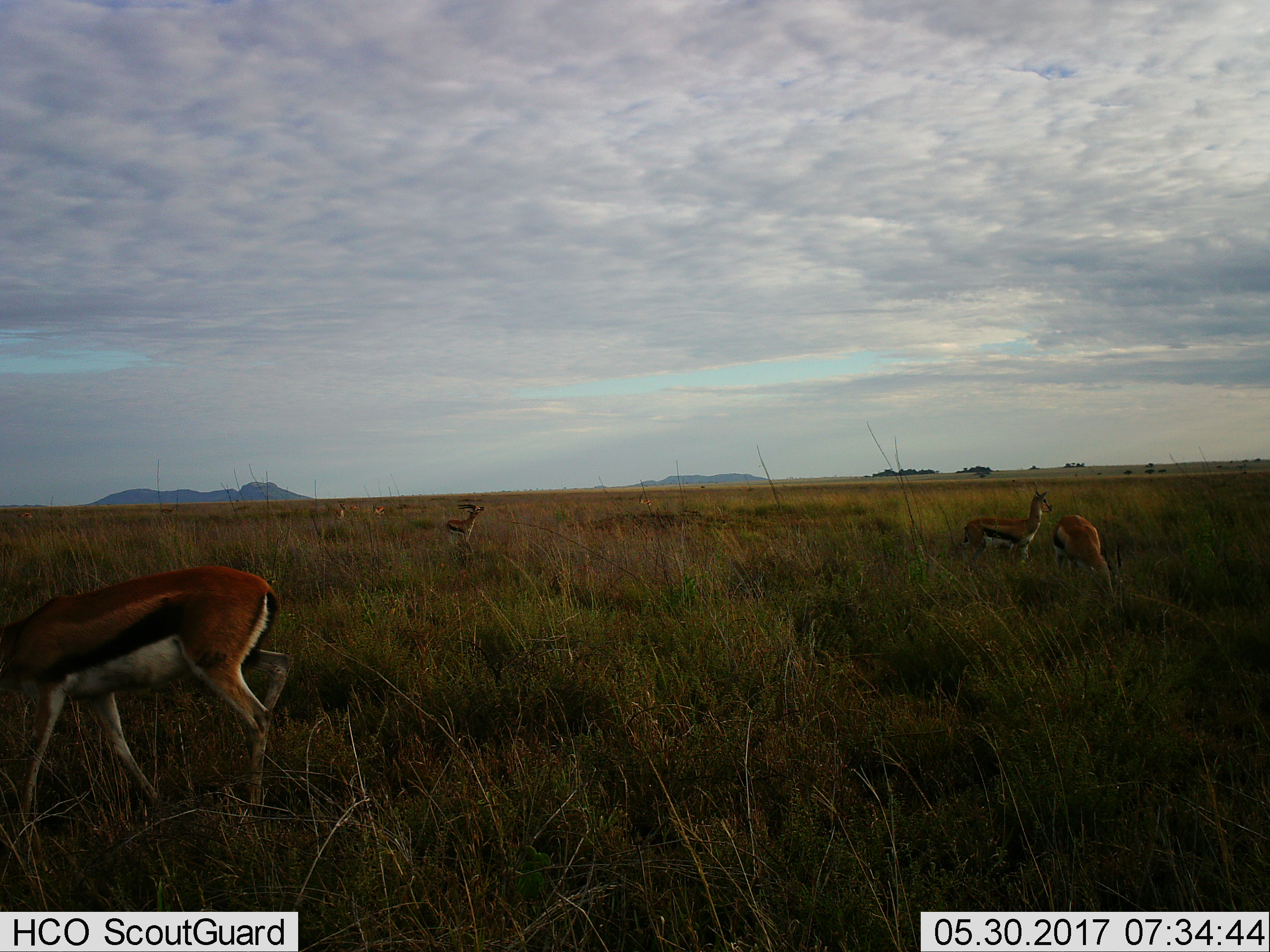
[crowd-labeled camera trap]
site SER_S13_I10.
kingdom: Animalia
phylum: Chordata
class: Mammalia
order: Artiodactyla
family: Bovidae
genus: Eudorcas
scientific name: Eudorcas thomsonii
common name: thomson's gazelle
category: gazellethomsons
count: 7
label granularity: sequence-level